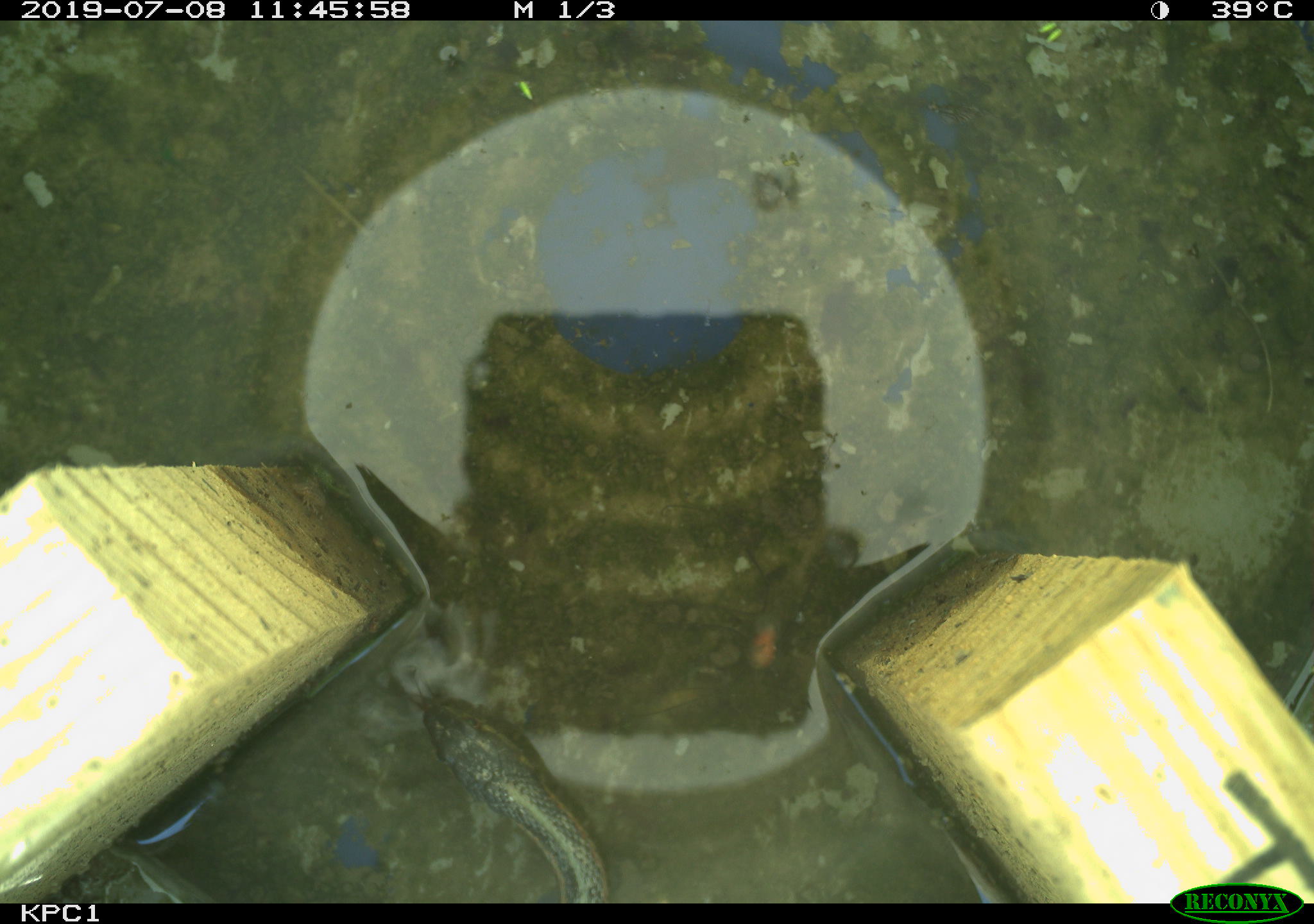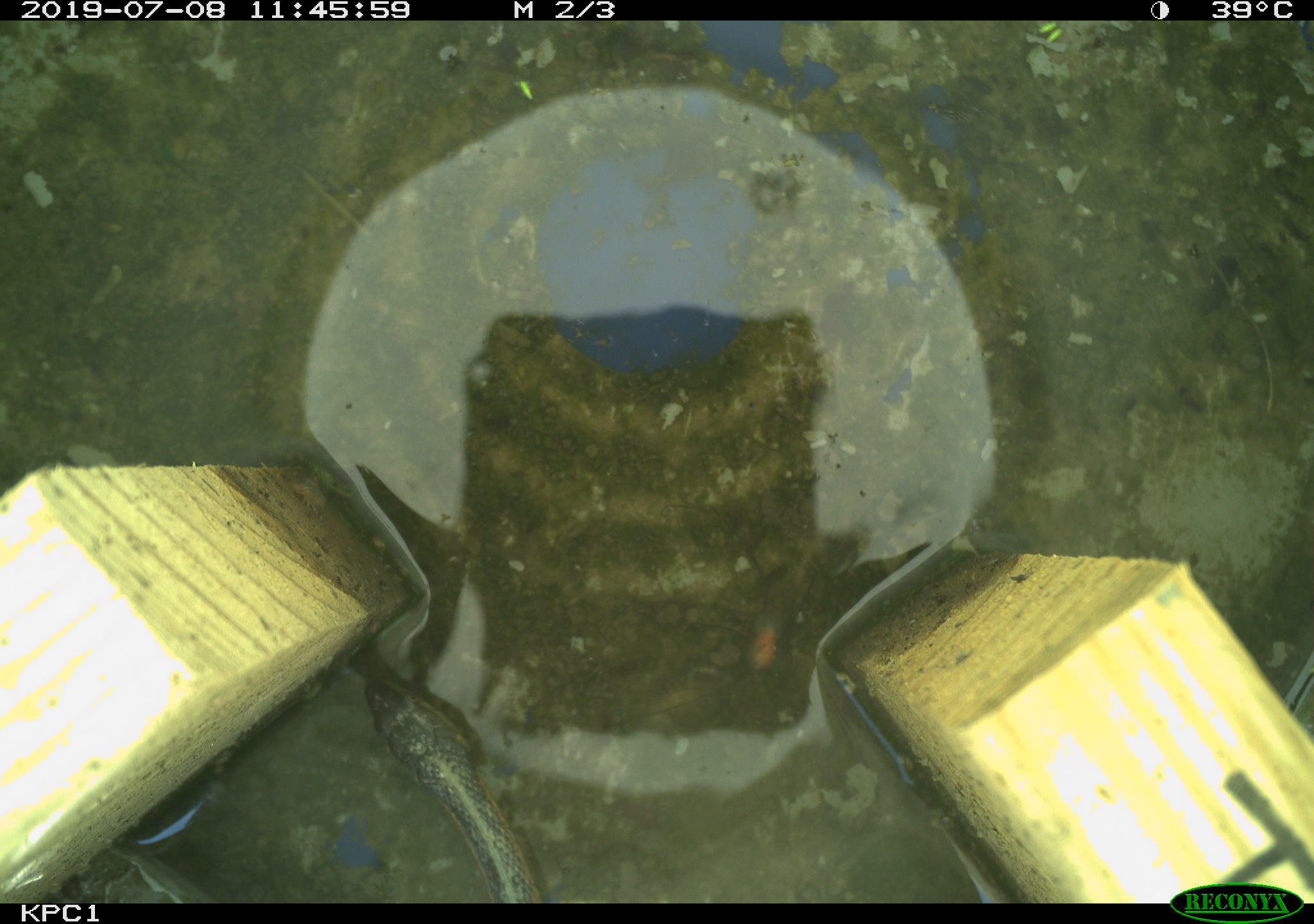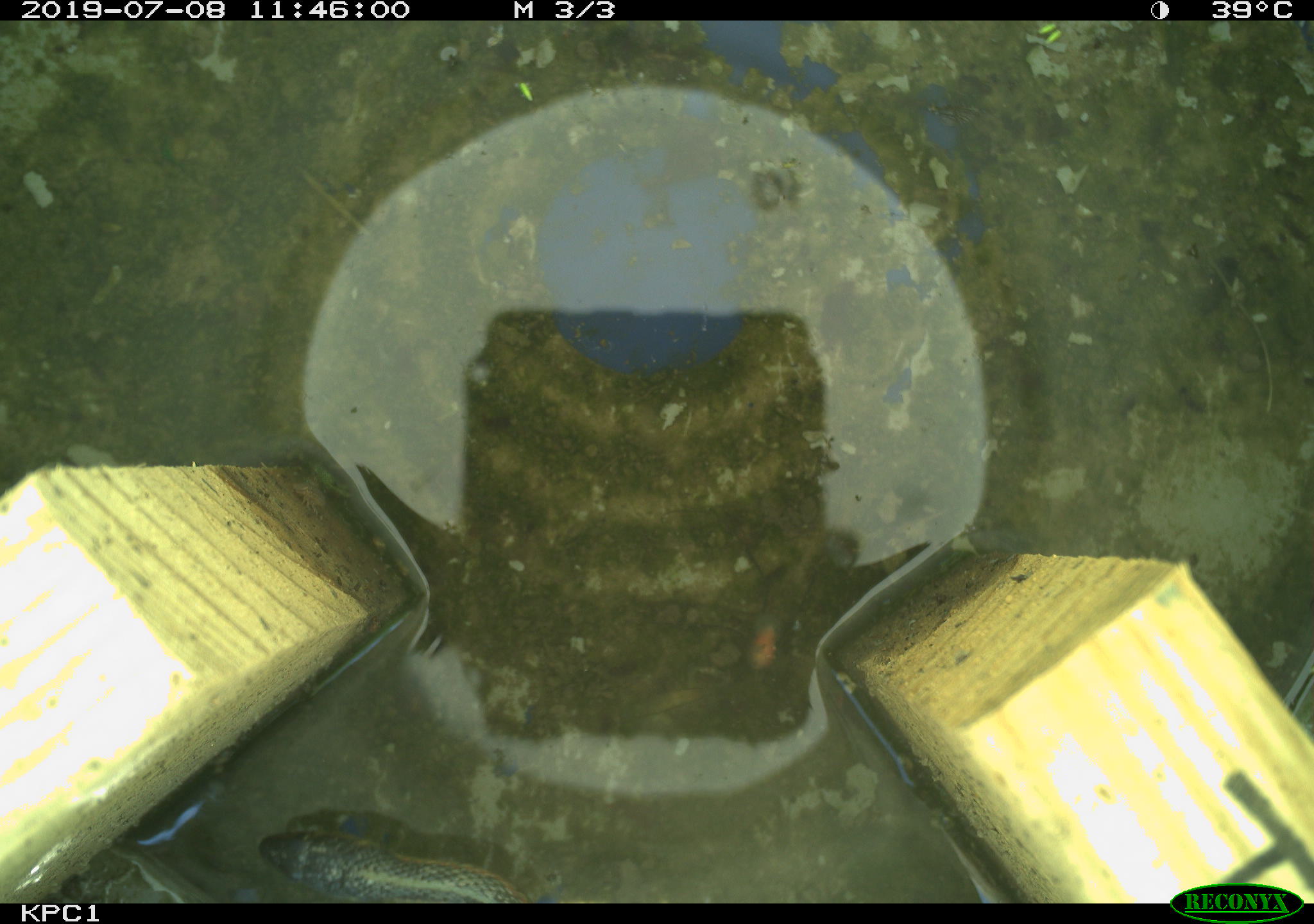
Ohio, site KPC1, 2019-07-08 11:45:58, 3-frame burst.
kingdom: Animalia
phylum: Chordata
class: Reptilia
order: Squamata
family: Colubridae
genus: Thamnophis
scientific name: Thamnophis sirtalis sirtalis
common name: eastern gartersnake